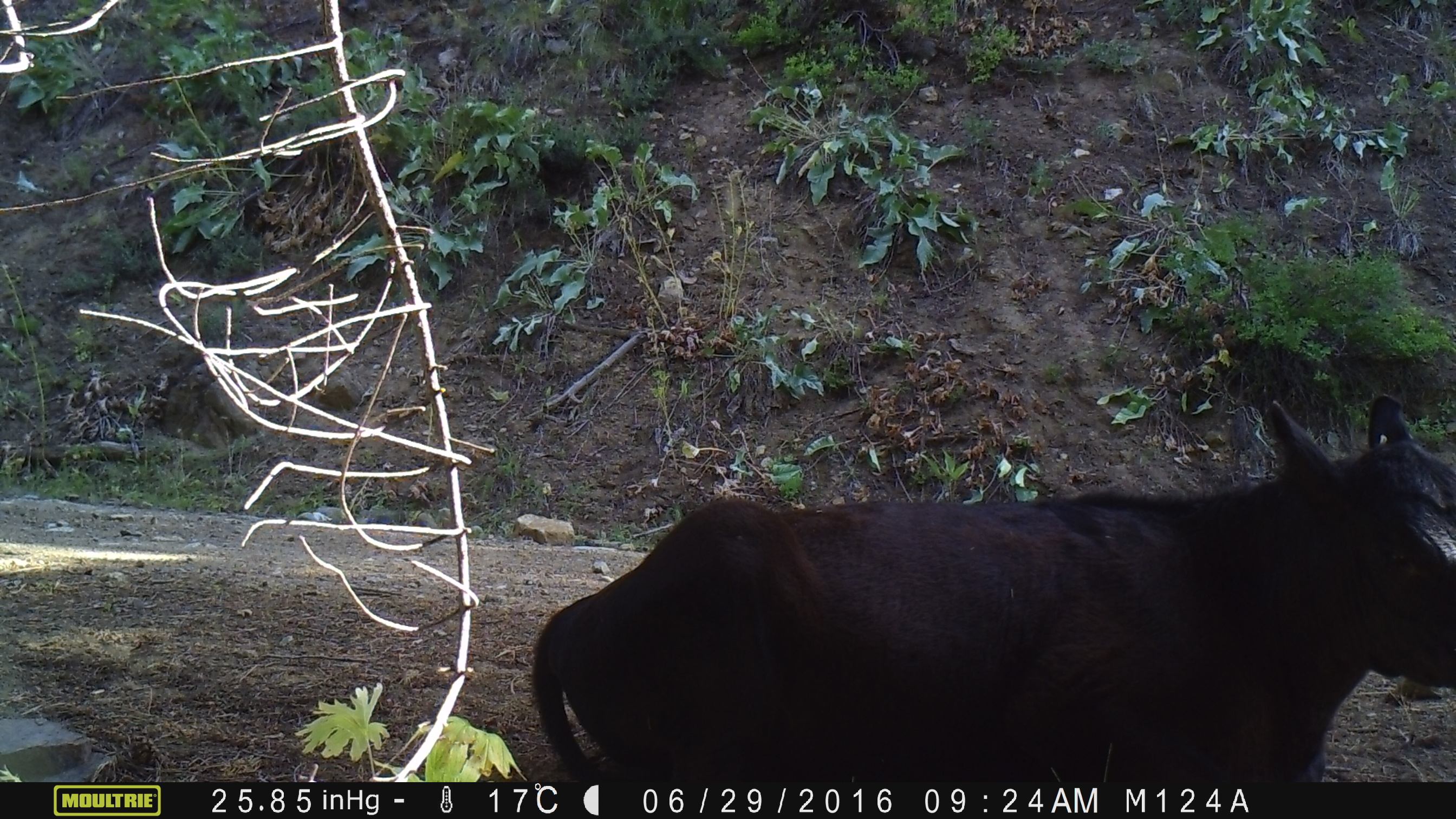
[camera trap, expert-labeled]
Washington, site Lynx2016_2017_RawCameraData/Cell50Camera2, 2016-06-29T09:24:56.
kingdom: Animalia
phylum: Chordata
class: Mammalia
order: Artiodactyla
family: Bovidae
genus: Bos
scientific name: Bos taurus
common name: domestic cattle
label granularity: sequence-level